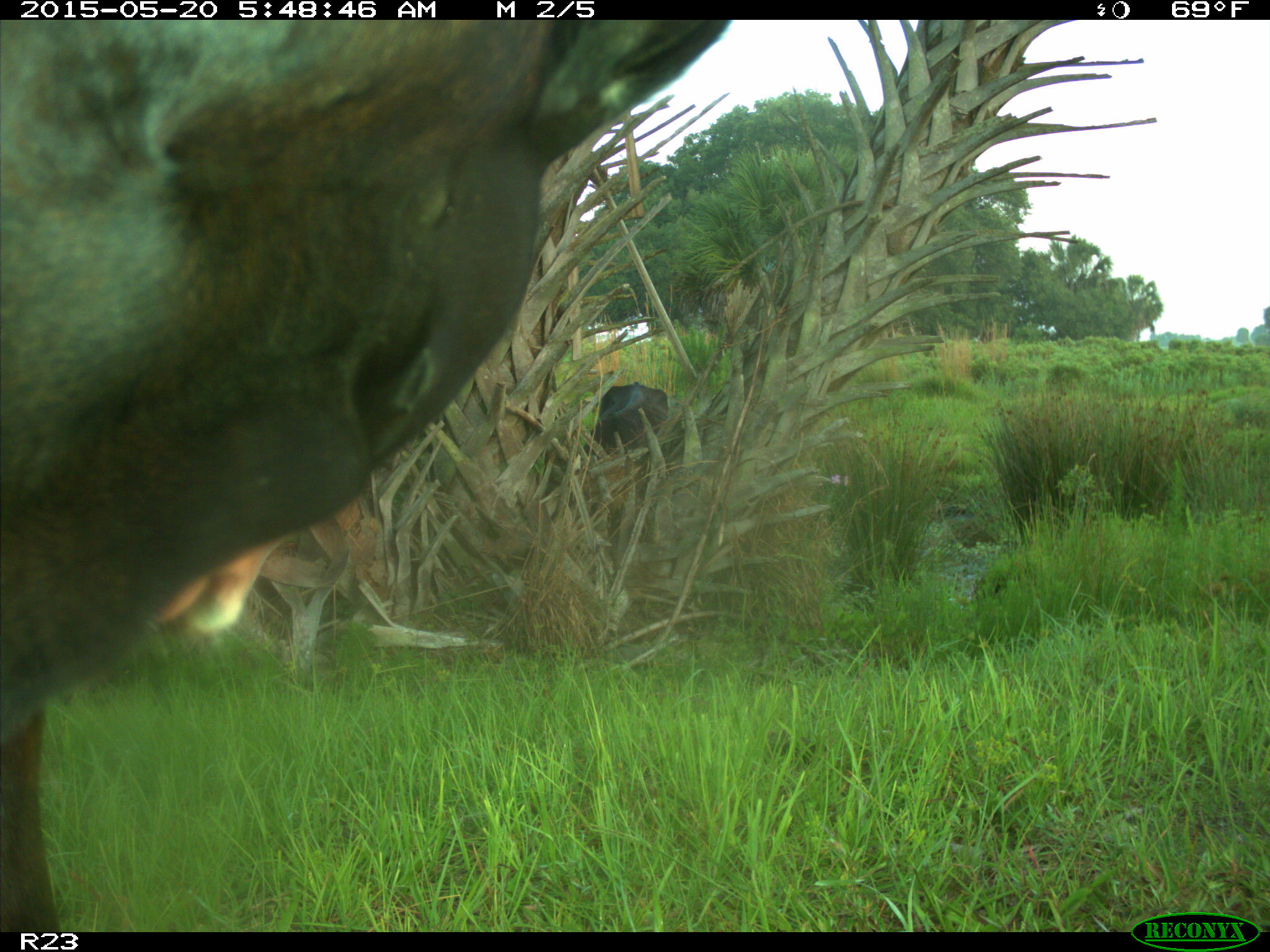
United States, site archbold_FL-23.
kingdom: Animalia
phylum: Chordata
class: Mammalia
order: Artiodactyla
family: Bovidae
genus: Bos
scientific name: Bos taurus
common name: domestic cow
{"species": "Bos taurus (domestic cow)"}